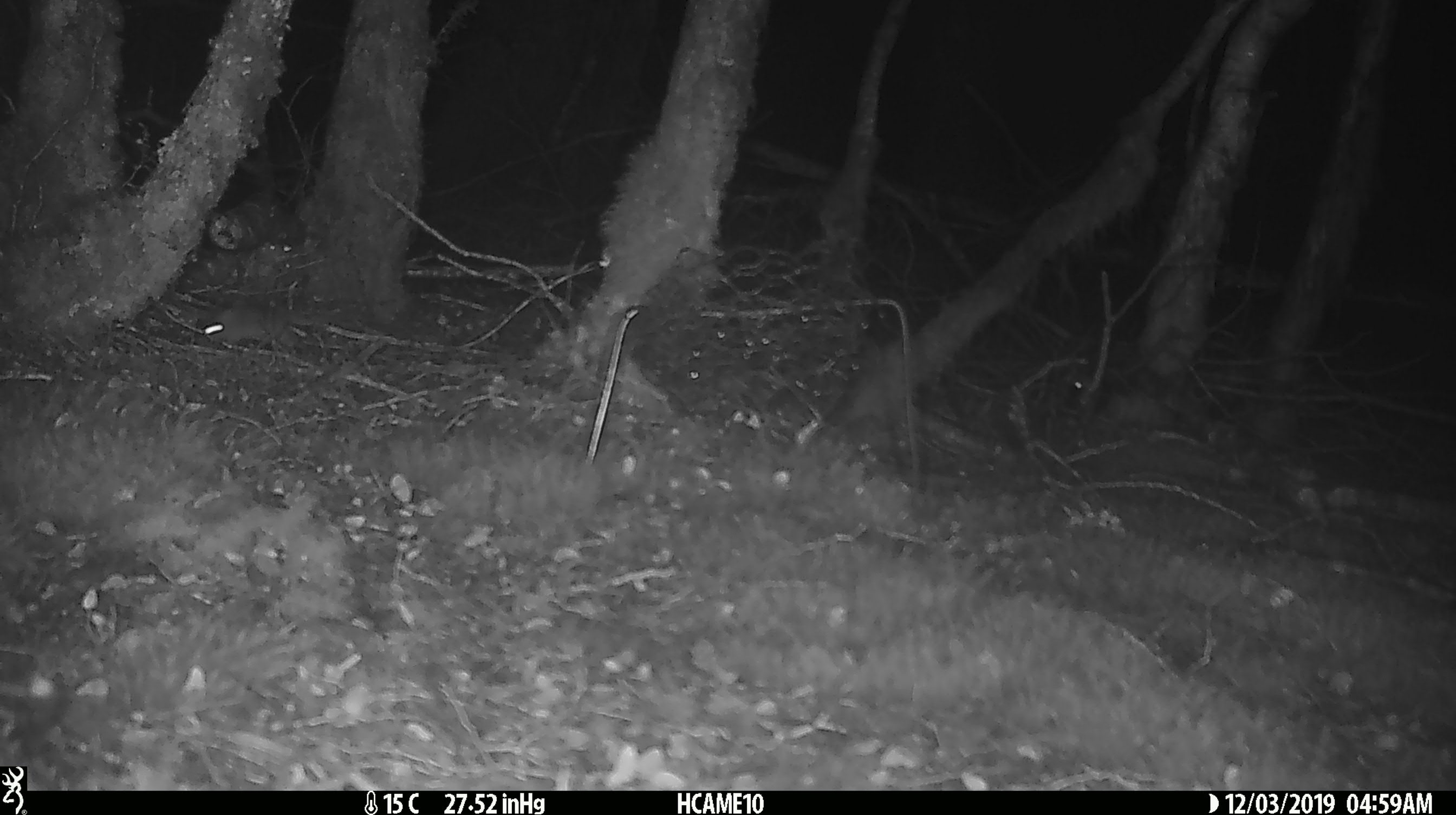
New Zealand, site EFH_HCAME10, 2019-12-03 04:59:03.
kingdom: Animalia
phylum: Chordata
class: Mammalia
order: Rodentia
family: Muridae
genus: Mus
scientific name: Mus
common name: mouse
Mouse (Mus).